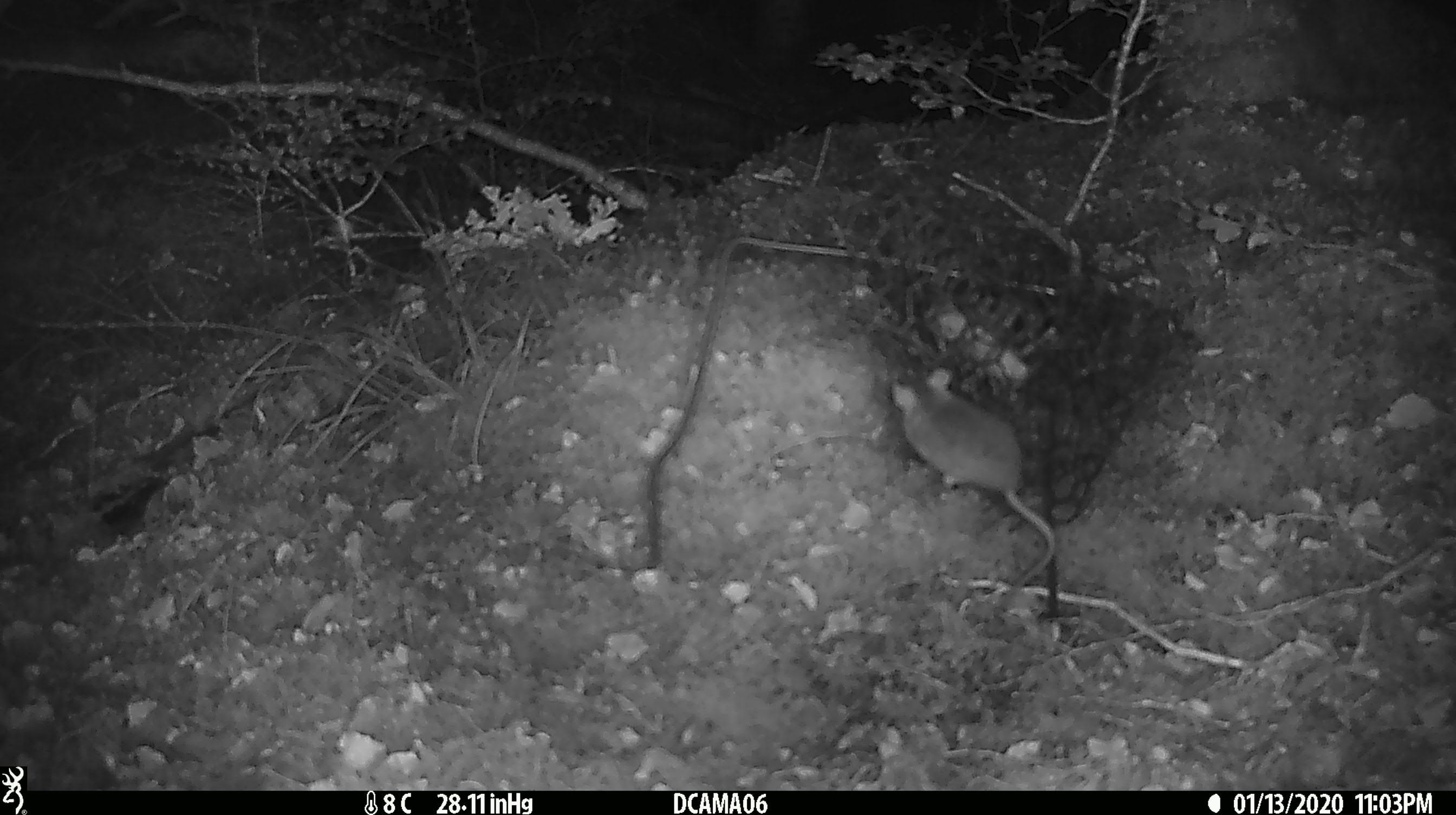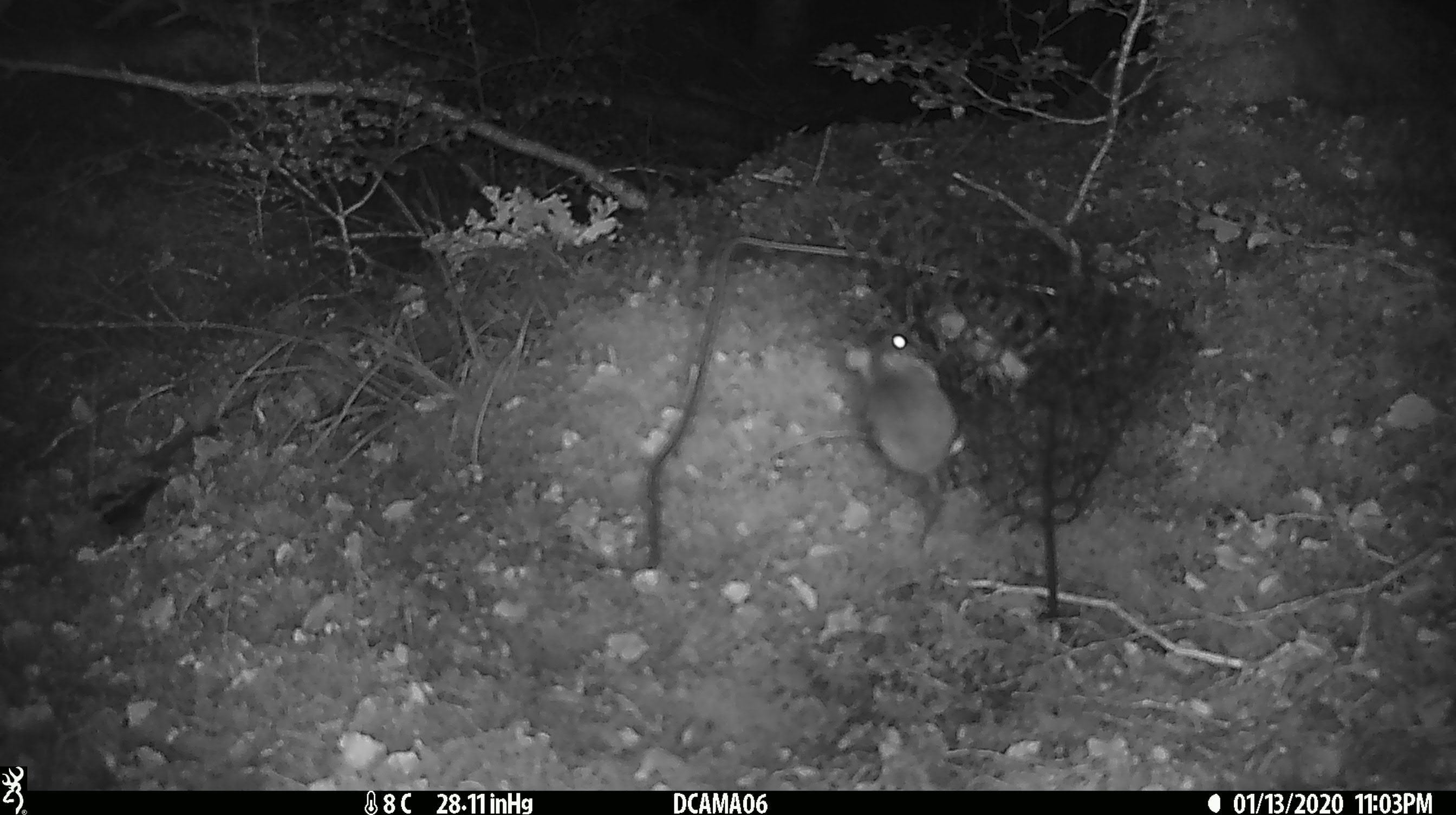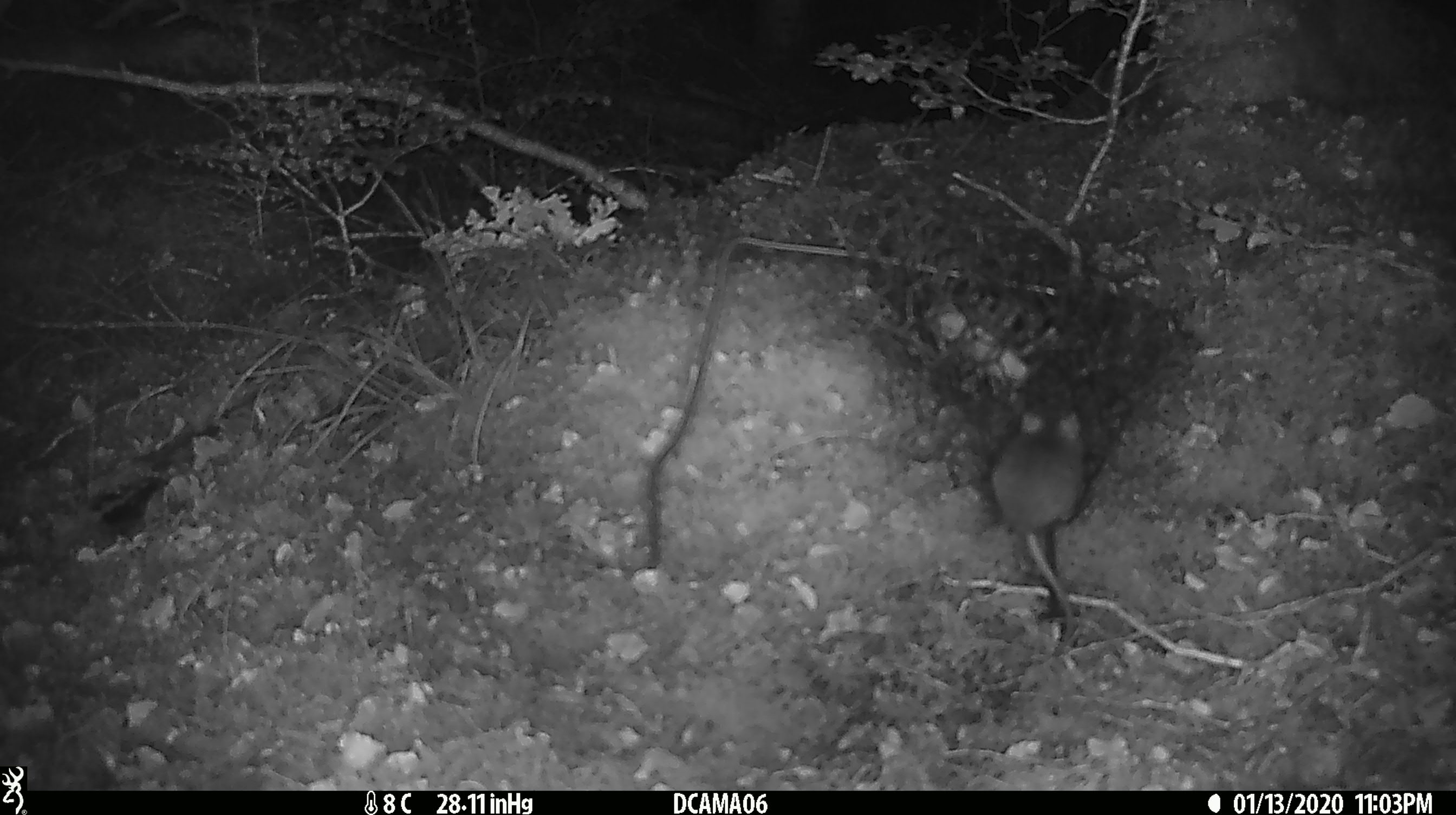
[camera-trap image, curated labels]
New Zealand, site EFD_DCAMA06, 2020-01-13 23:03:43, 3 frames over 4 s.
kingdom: Animalia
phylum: Chordata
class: Mammalia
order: Rodentia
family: Muridae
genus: Mus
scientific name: Mus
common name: mouse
Mouse (Mus).